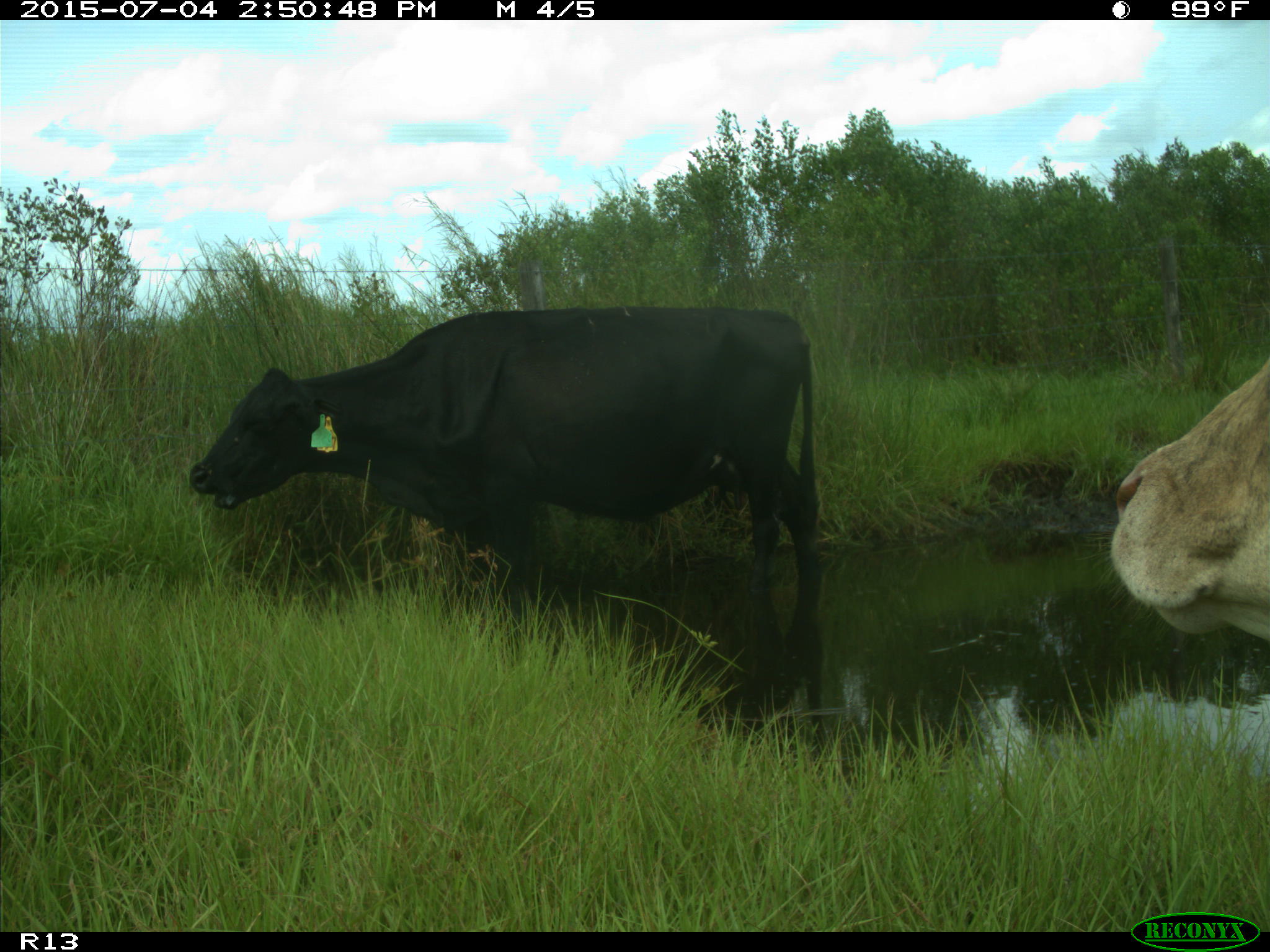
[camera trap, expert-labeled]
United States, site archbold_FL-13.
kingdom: Animalia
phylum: Chordata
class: Mammalia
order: Artiodactyla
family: Bovidae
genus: Bos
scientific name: Bos taurus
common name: domestic cow